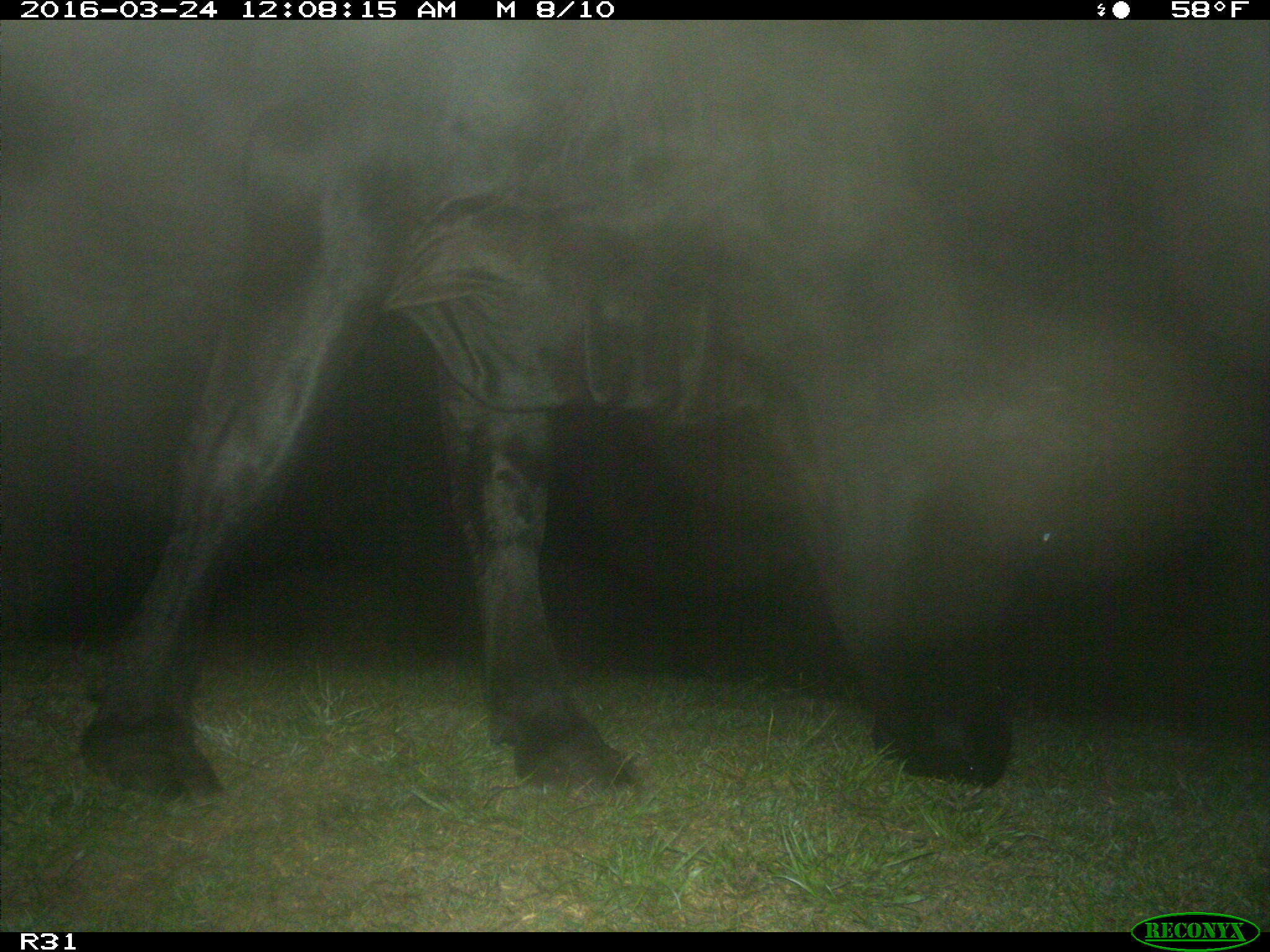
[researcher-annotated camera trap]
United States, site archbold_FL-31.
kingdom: Animalia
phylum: Chordata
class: Mammalia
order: Artiodactyla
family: Bovidae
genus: Bos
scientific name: Bos taurus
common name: domestic cow